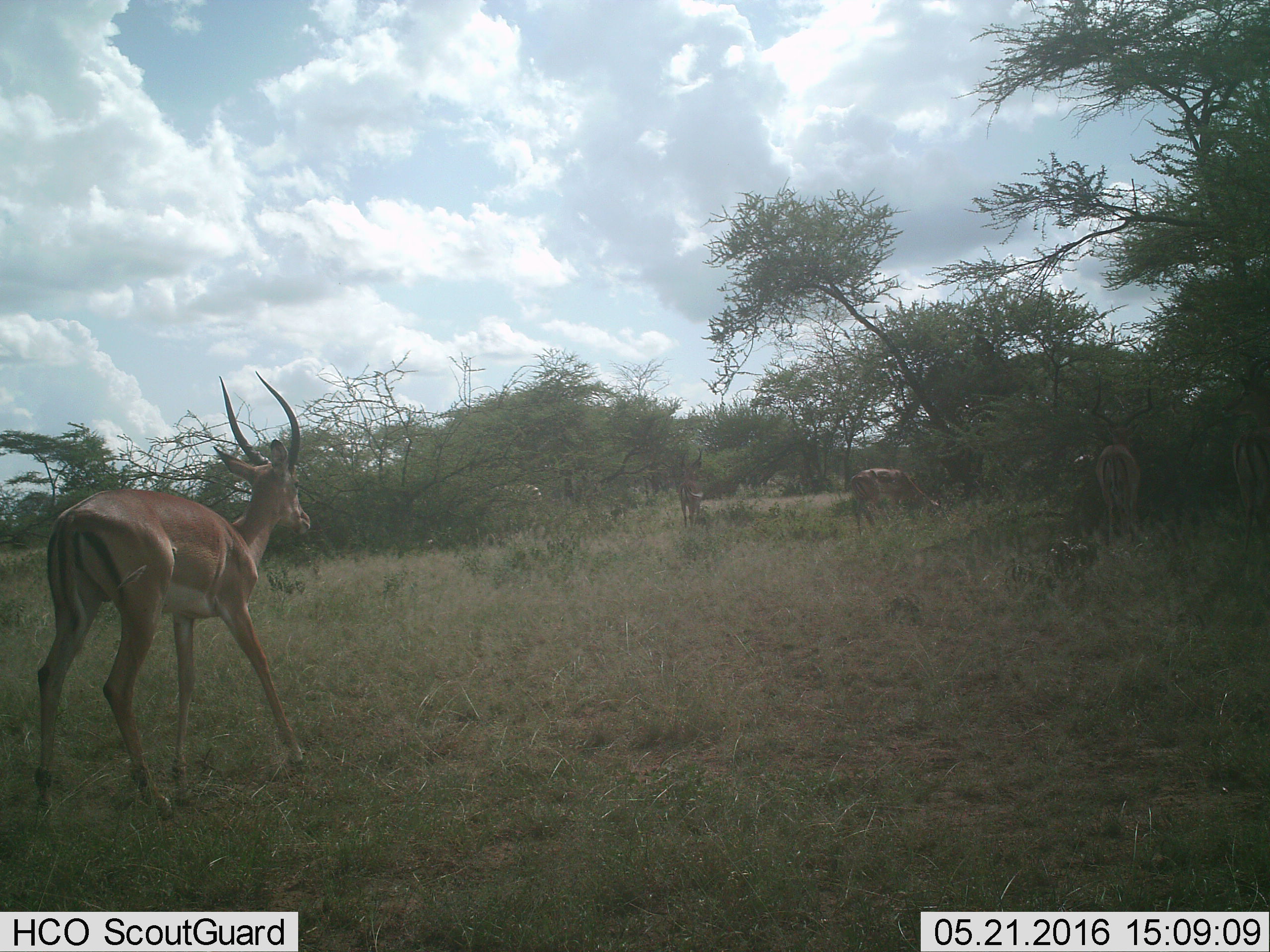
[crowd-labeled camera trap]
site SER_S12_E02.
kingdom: Animalia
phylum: Chordata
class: Mammalia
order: Artiodactyla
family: Bovidae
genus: Aepyceros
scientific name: Aepyceros melampus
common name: impala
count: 5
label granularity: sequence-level